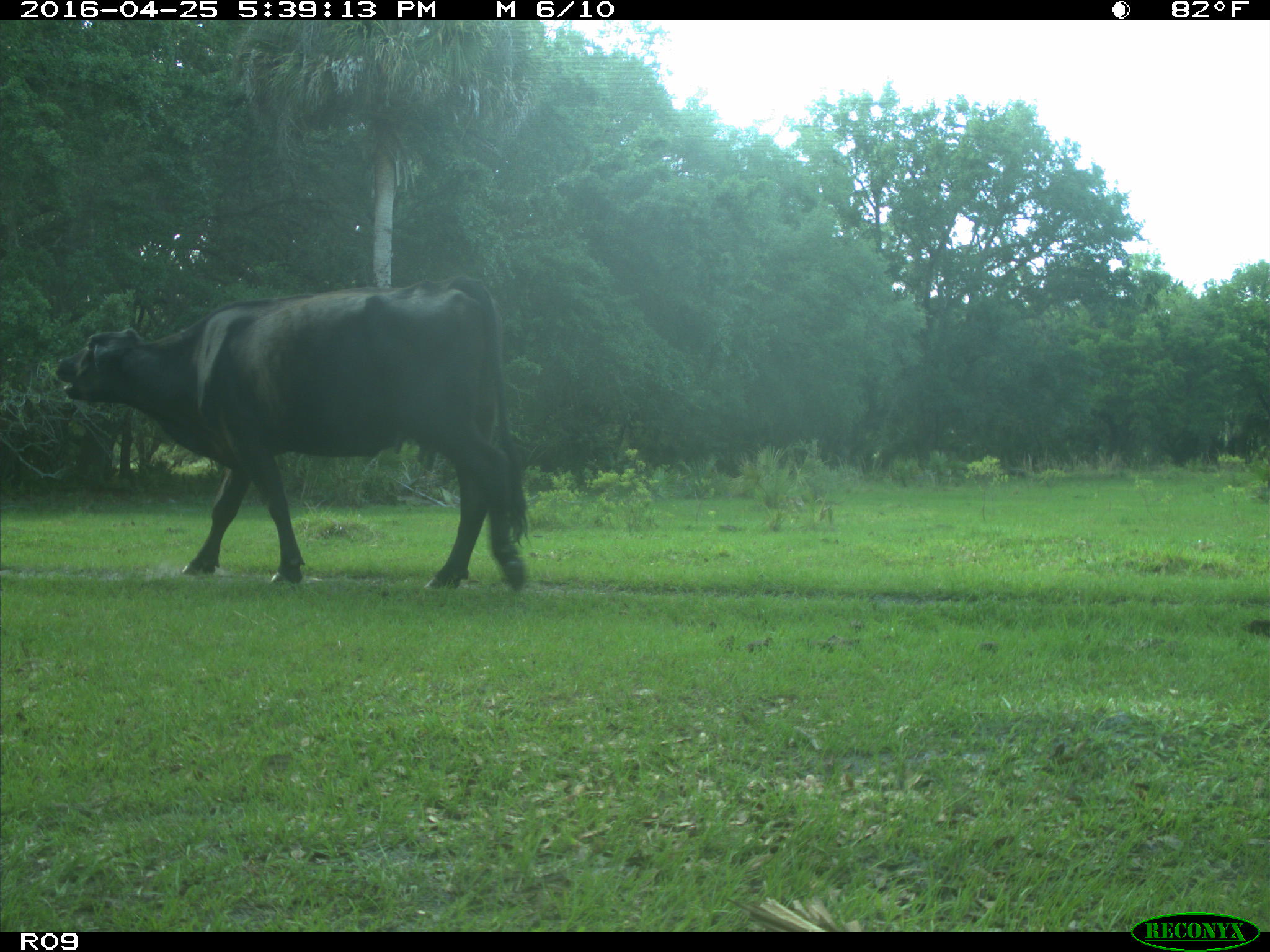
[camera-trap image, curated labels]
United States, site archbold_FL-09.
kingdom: Animalia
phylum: Chordata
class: Mammalia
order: Artiodactyla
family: Bovidae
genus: Bos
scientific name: Bos taurus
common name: domestic cow